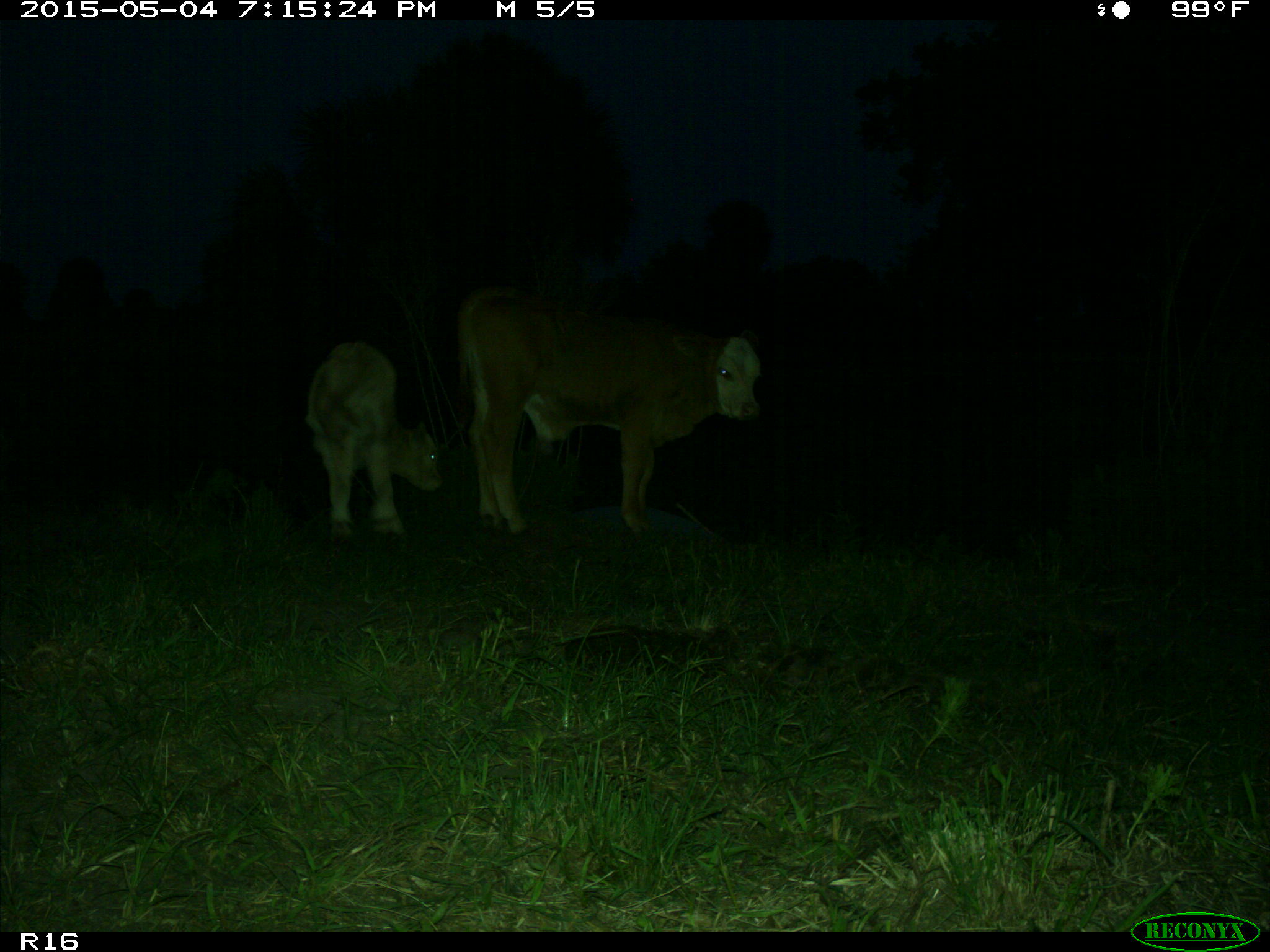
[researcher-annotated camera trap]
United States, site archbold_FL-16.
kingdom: Animalia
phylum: Chordata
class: Mammalia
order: Artiodactyla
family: Bovidae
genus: Bos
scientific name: Bos taurus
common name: domestic cow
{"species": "Bos taurus (domestic cow)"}